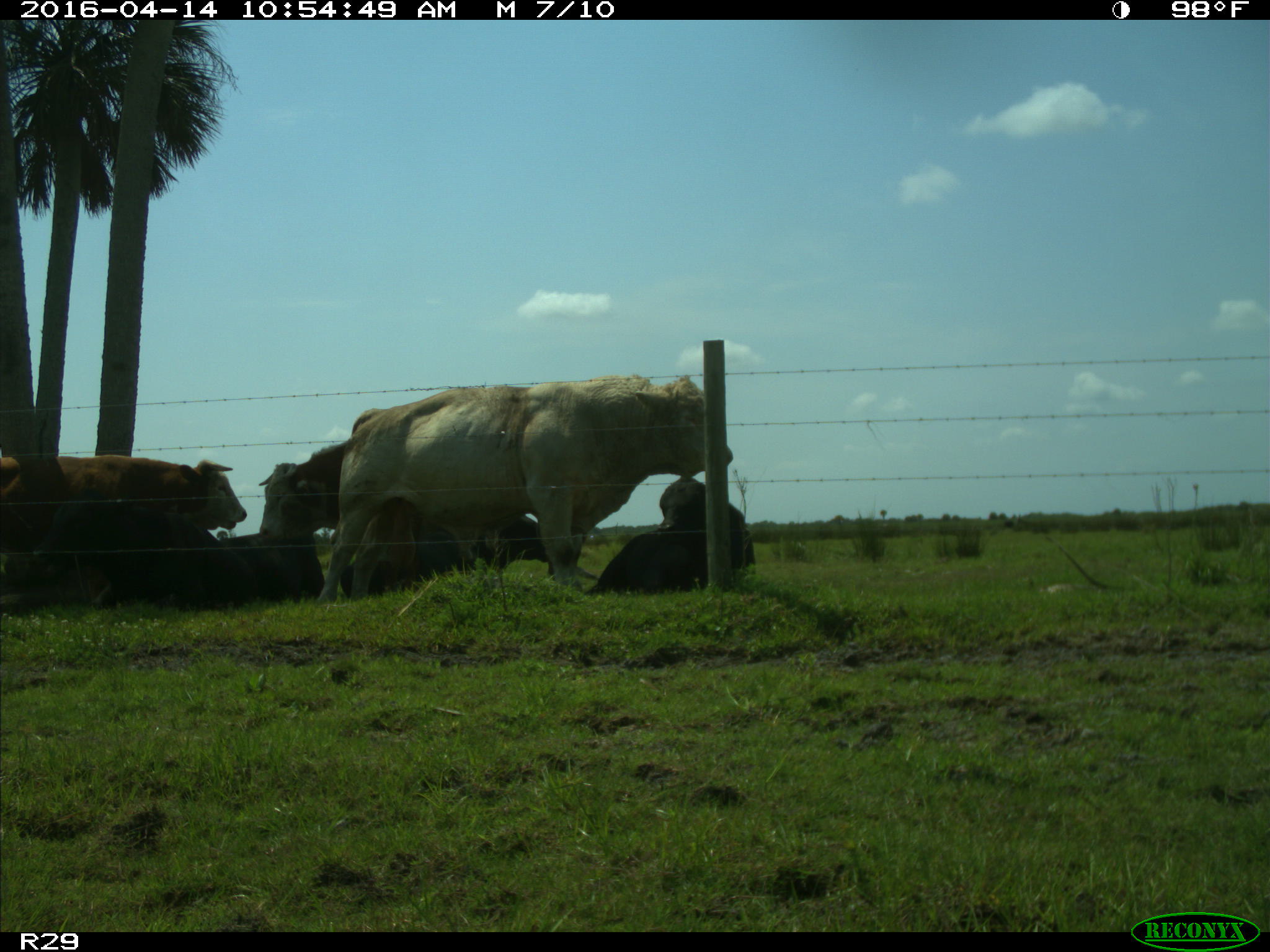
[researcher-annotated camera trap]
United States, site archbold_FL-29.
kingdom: Animalia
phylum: Chordata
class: Mammalia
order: Artiodactyla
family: Bovidae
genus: Bos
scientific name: Bos taurus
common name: domestic cow